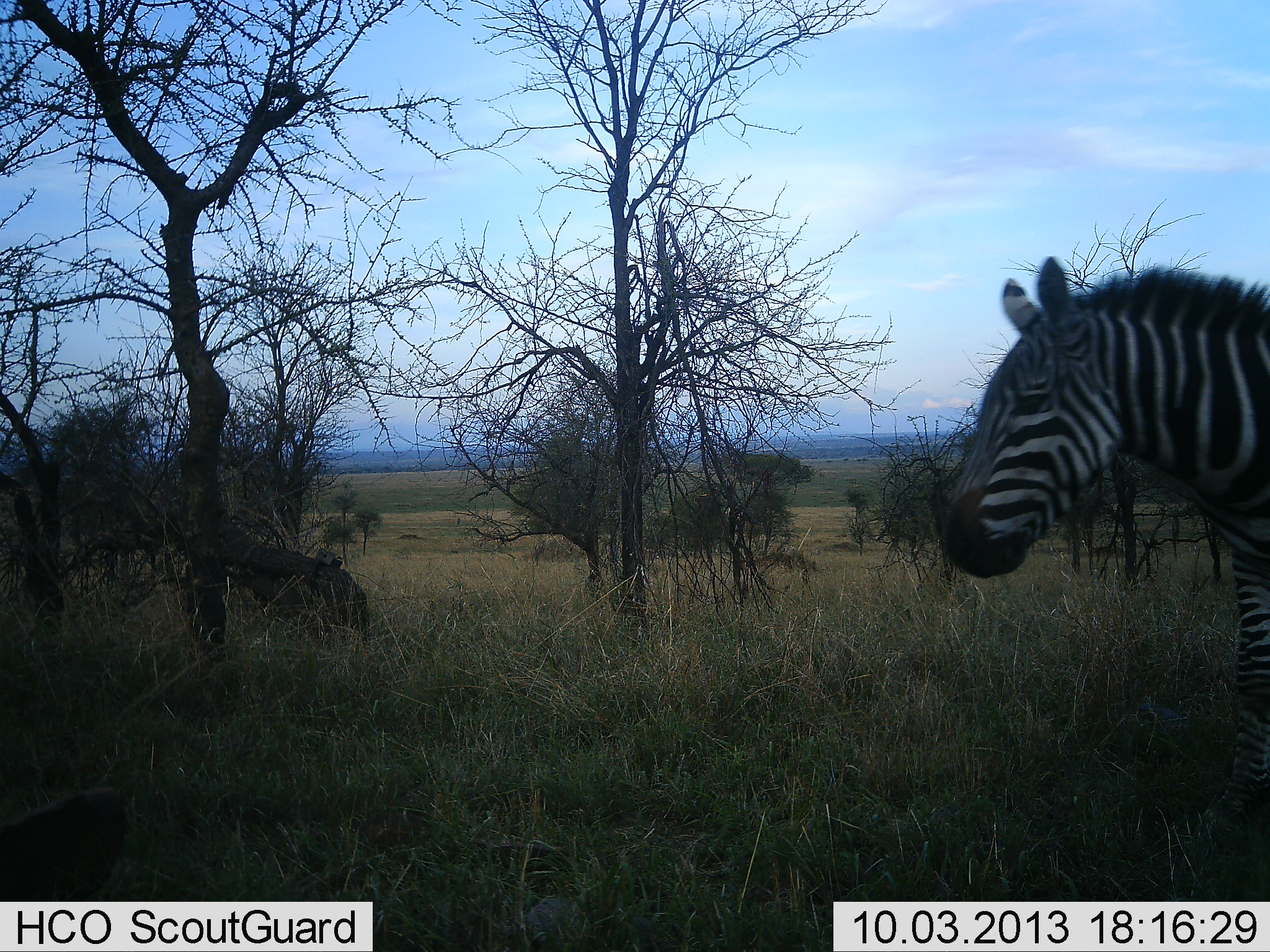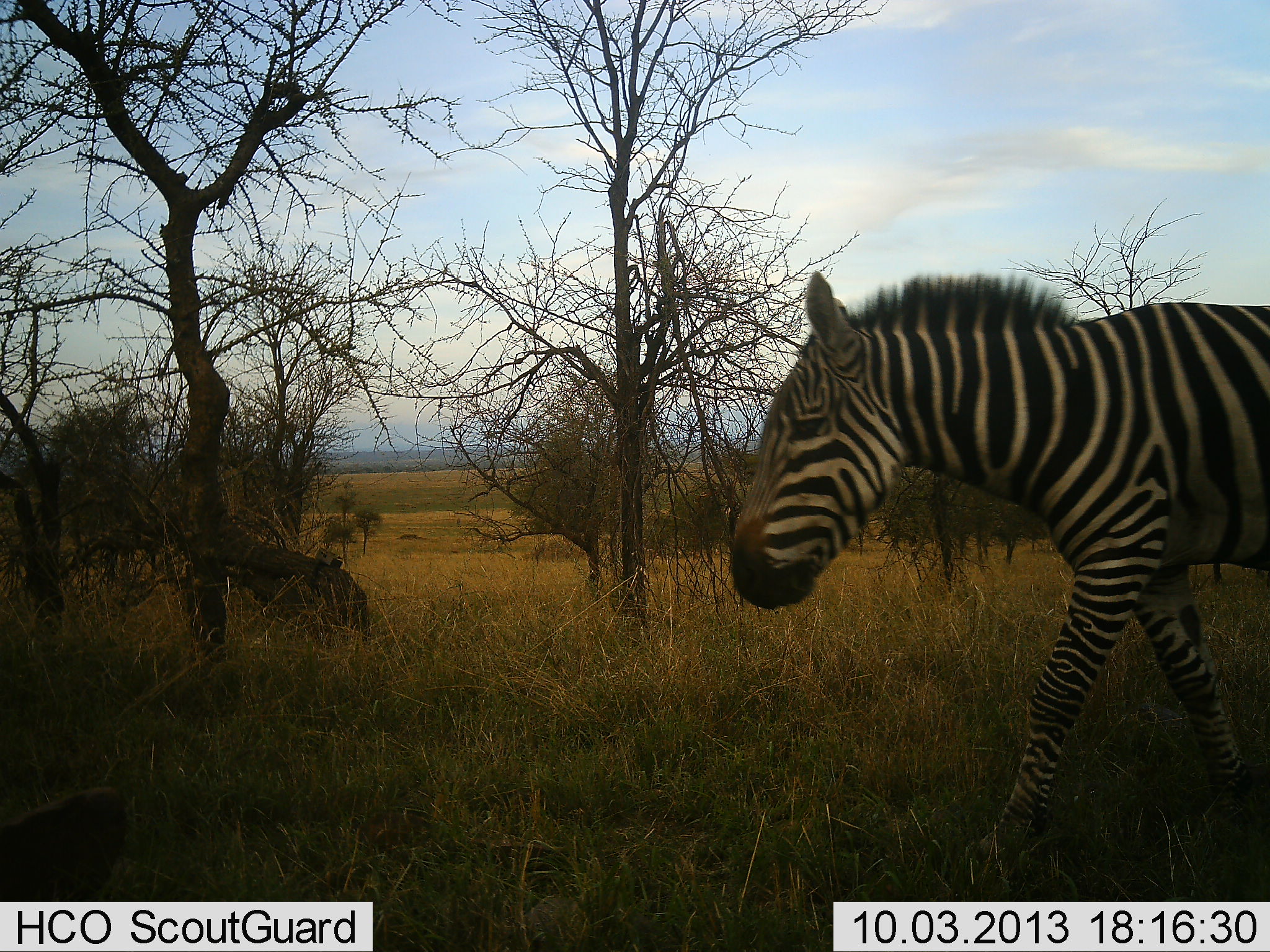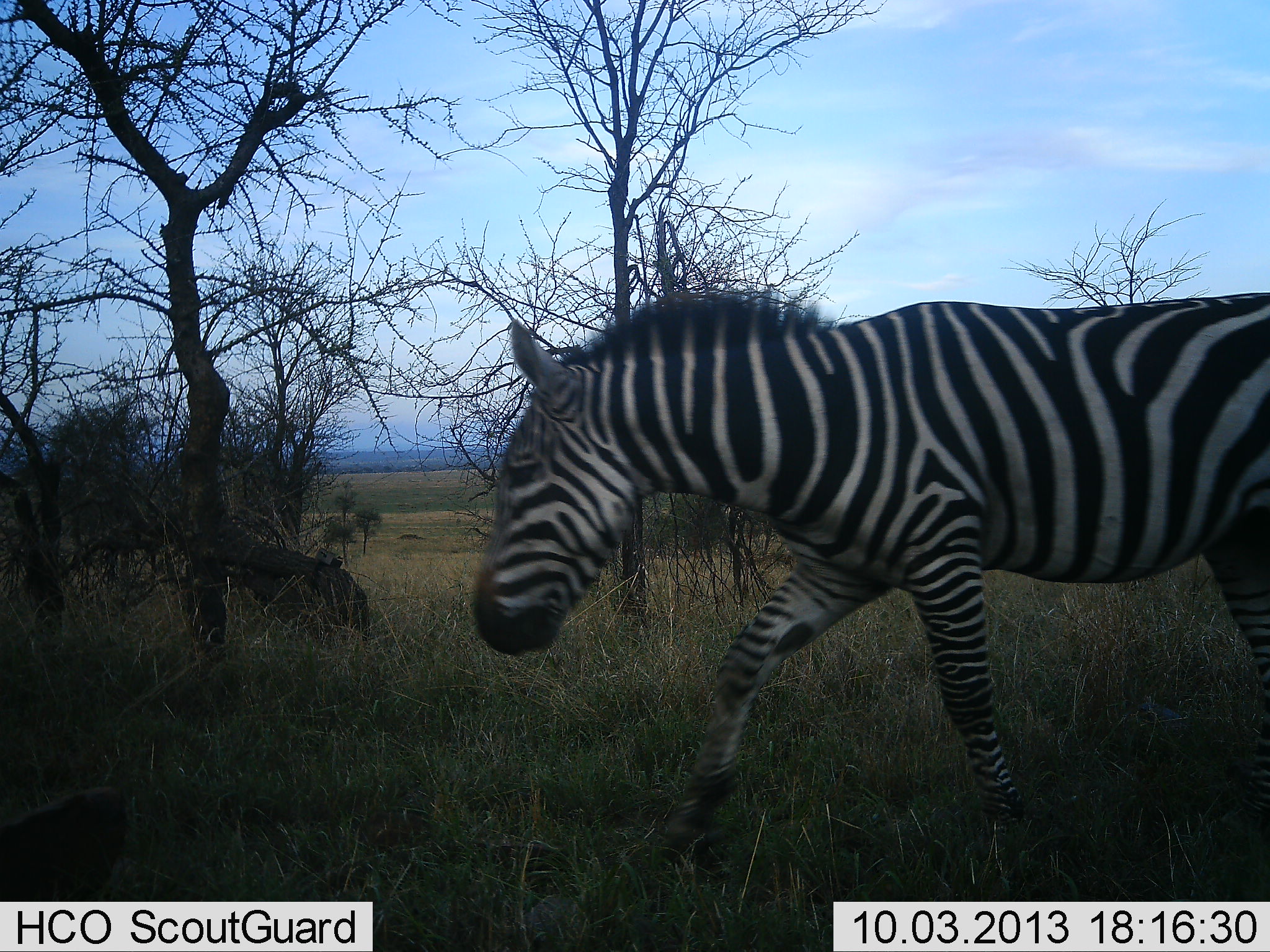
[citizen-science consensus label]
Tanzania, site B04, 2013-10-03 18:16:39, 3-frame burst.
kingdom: Animalia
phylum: Chordata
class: Mammalia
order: Perissodactyla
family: Equidae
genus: Equus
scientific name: Equus quagga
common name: plains zebra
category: zebra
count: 1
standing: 11%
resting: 0%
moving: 100%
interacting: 0%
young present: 0%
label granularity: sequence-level